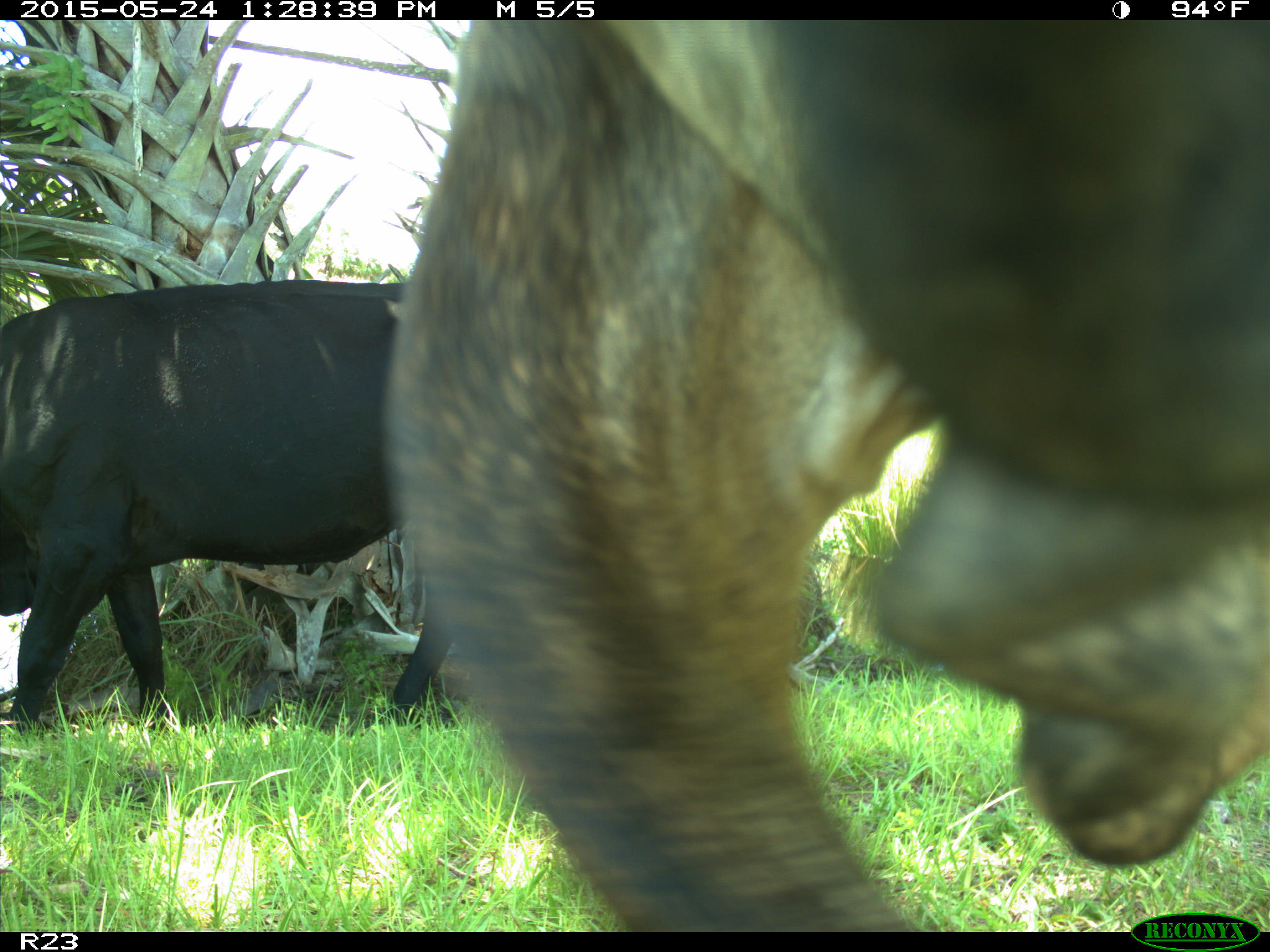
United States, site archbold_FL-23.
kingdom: Animalia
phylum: Chordata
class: Mammalia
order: Artiodactyla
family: Bovidae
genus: Bos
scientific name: Bos taurus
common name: domestic cow